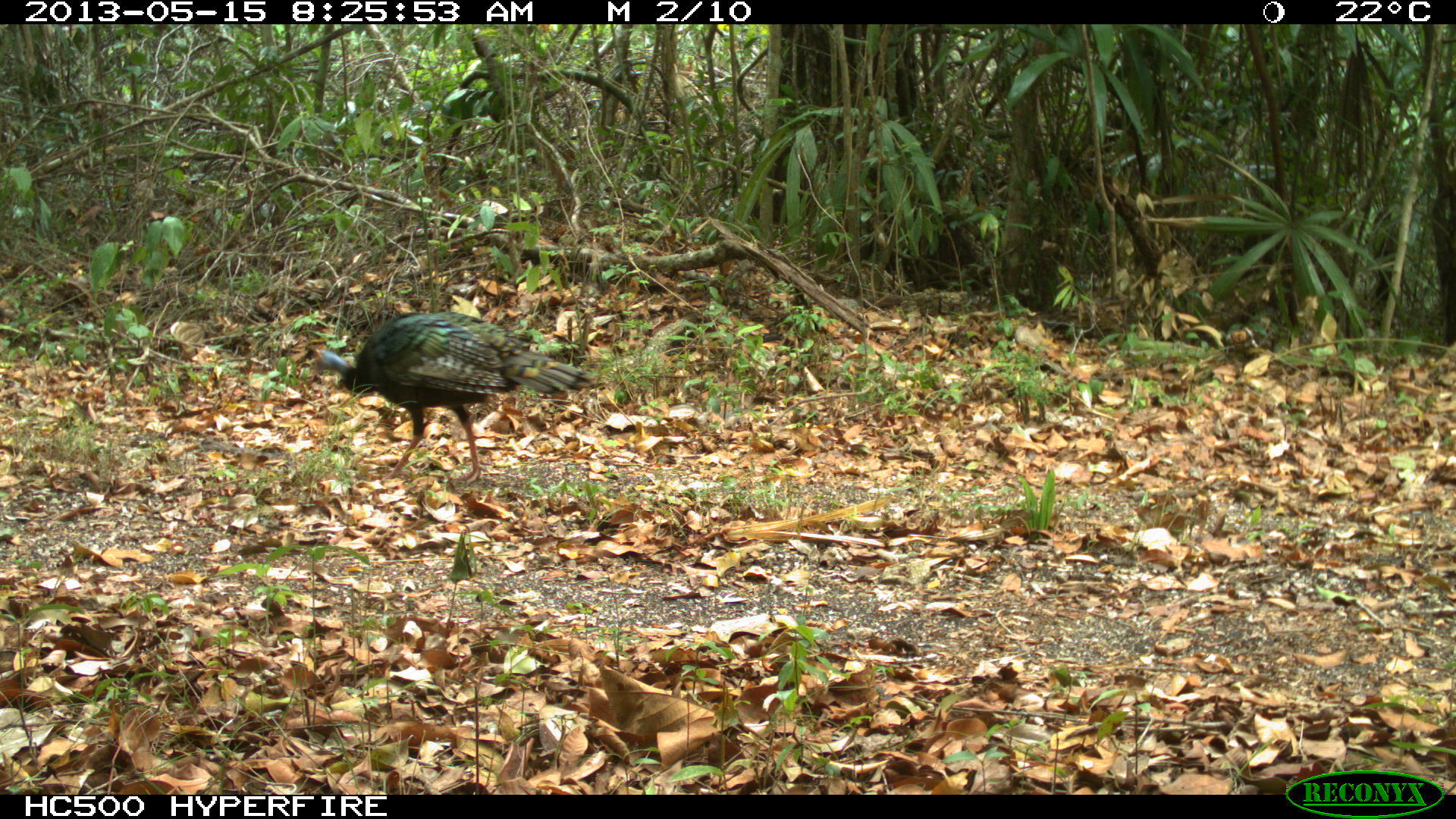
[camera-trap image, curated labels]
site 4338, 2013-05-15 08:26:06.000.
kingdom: Animalia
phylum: Chordata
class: Aves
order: Galliformes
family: Phasianidae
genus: Meleagris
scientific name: Meleagris ocellata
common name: ocellated turkey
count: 1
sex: female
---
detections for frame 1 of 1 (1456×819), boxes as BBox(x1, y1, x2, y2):
meleagris ocellata: BBox(301, 304, 586, 482)